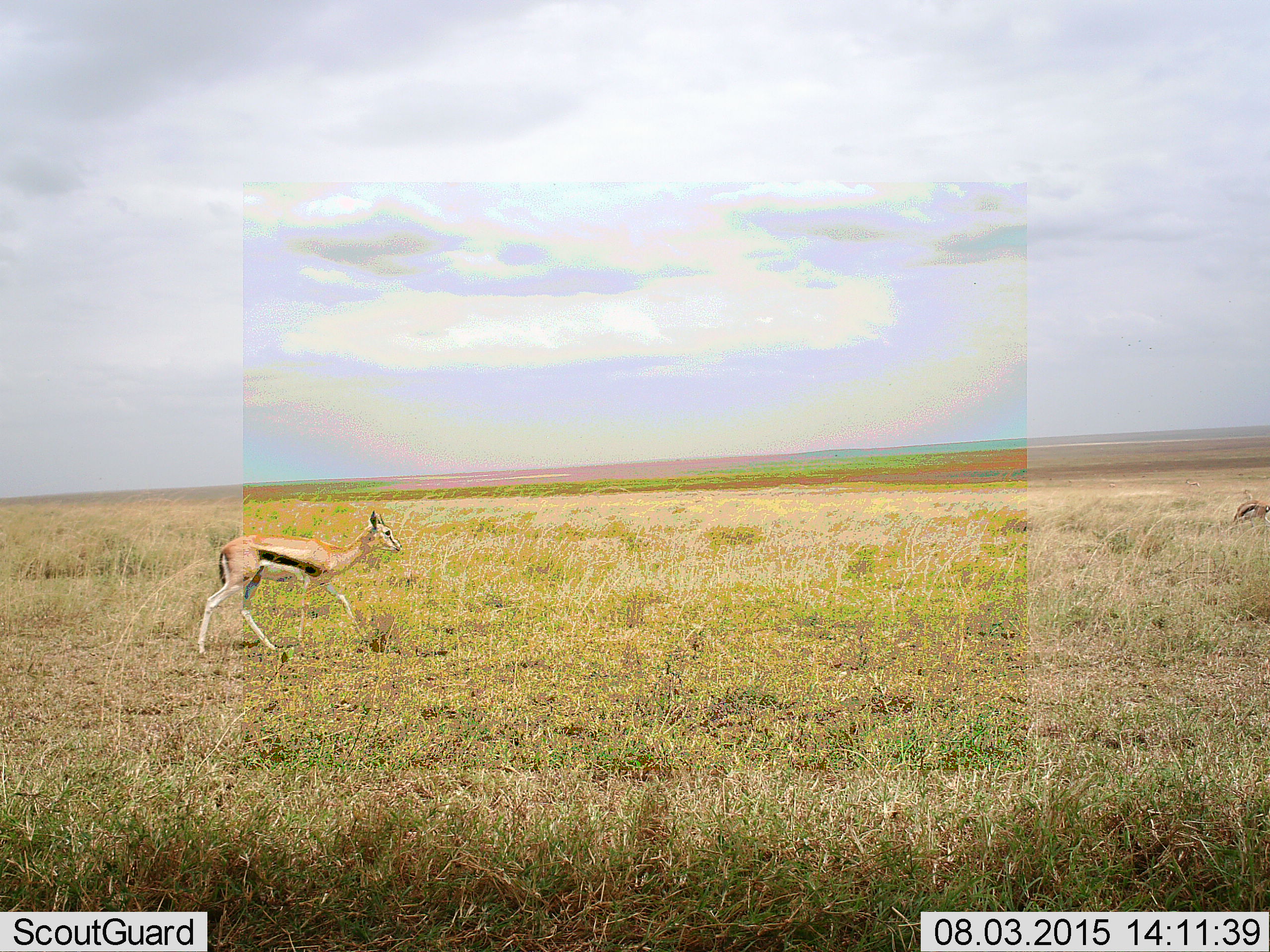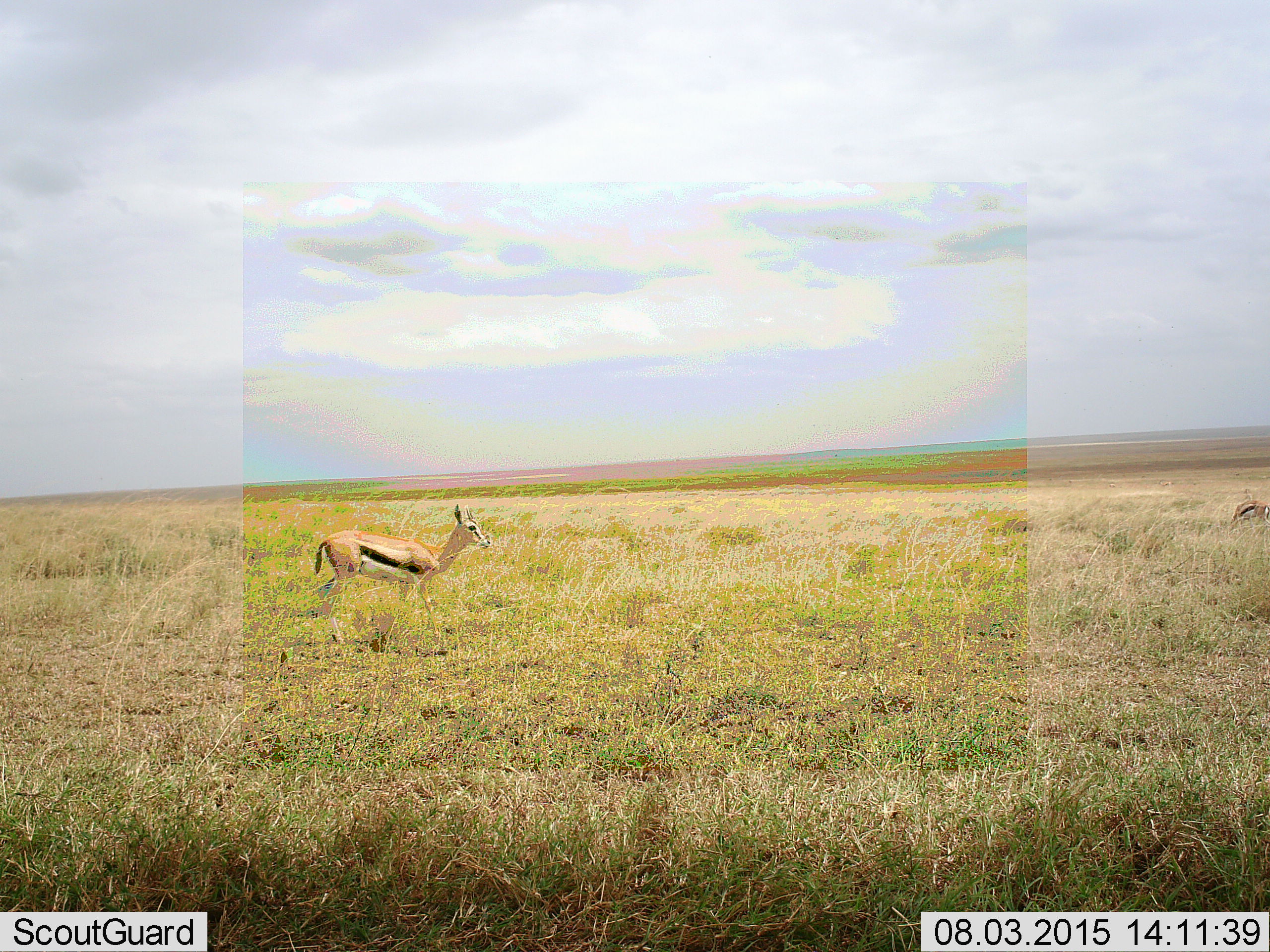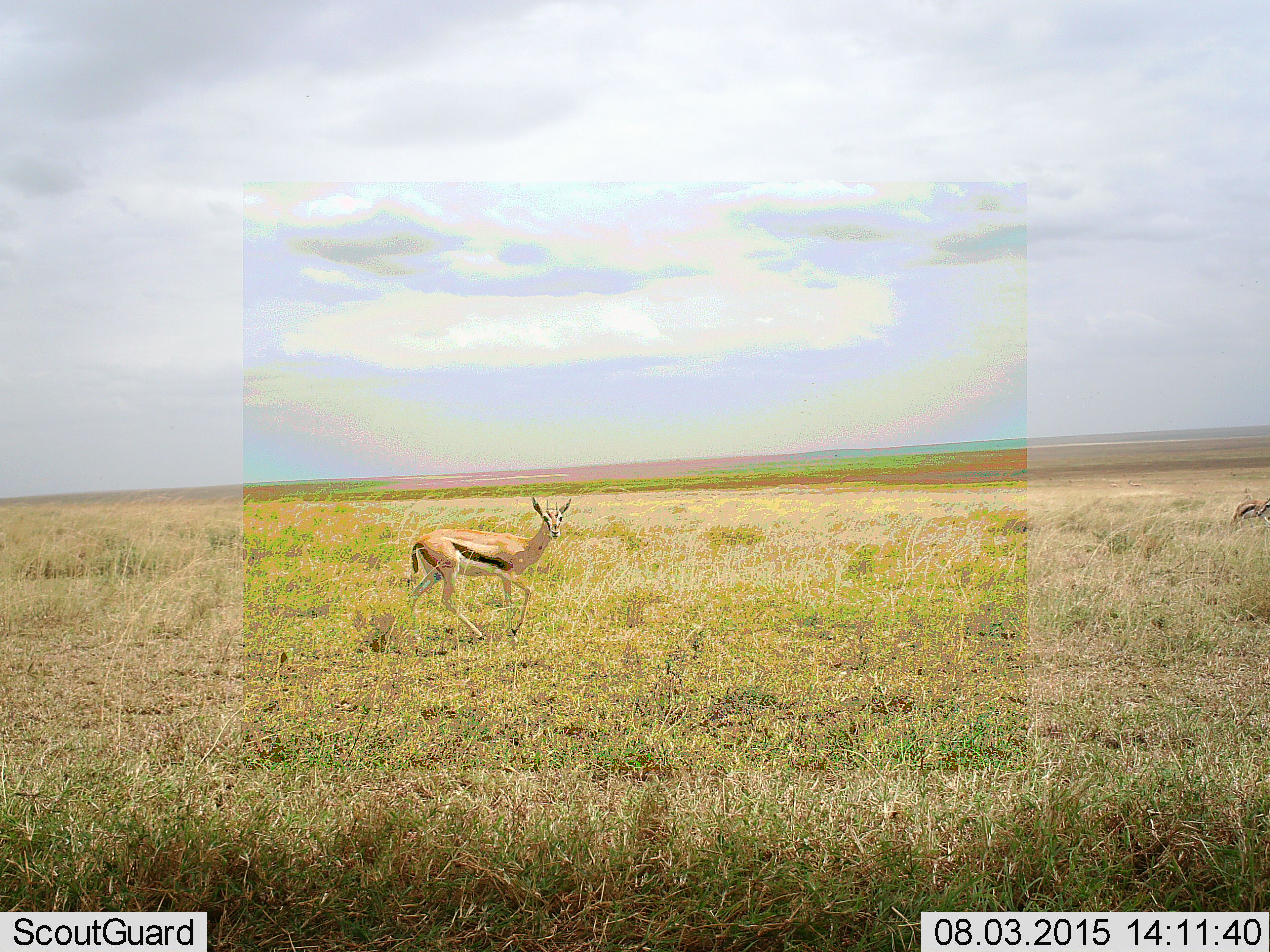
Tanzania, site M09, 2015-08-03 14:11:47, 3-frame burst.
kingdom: Animalia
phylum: Chordata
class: Mammalia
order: Artiodactyla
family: Bovidae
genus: Eudorcas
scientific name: Eudorcas thomsonii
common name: thomson's gazelle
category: gazellethomsons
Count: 4.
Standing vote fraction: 56%.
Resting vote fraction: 0%.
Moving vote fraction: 100%.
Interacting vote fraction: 0%.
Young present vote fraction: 0%.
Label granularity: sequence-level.